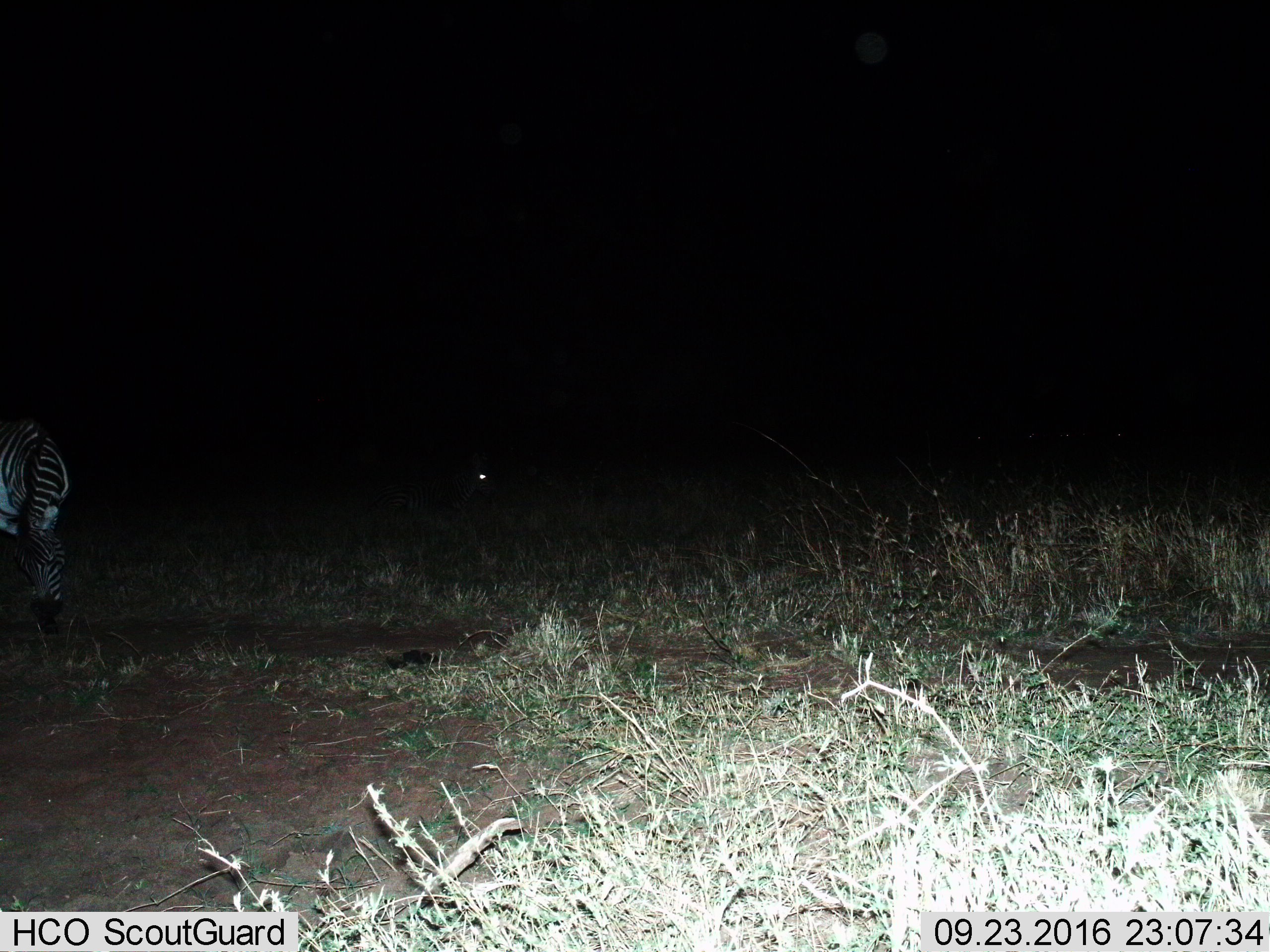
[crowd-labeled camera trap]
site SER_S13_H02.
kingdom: Animalia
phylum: Chordata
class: Mammalia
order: Perissodactyla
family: Equidae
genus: Equus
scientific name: Equus quagga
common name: plains zebra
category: zebraplains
Zebraplains (plains zebra) (Equus quagga), count 1. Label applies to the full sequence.